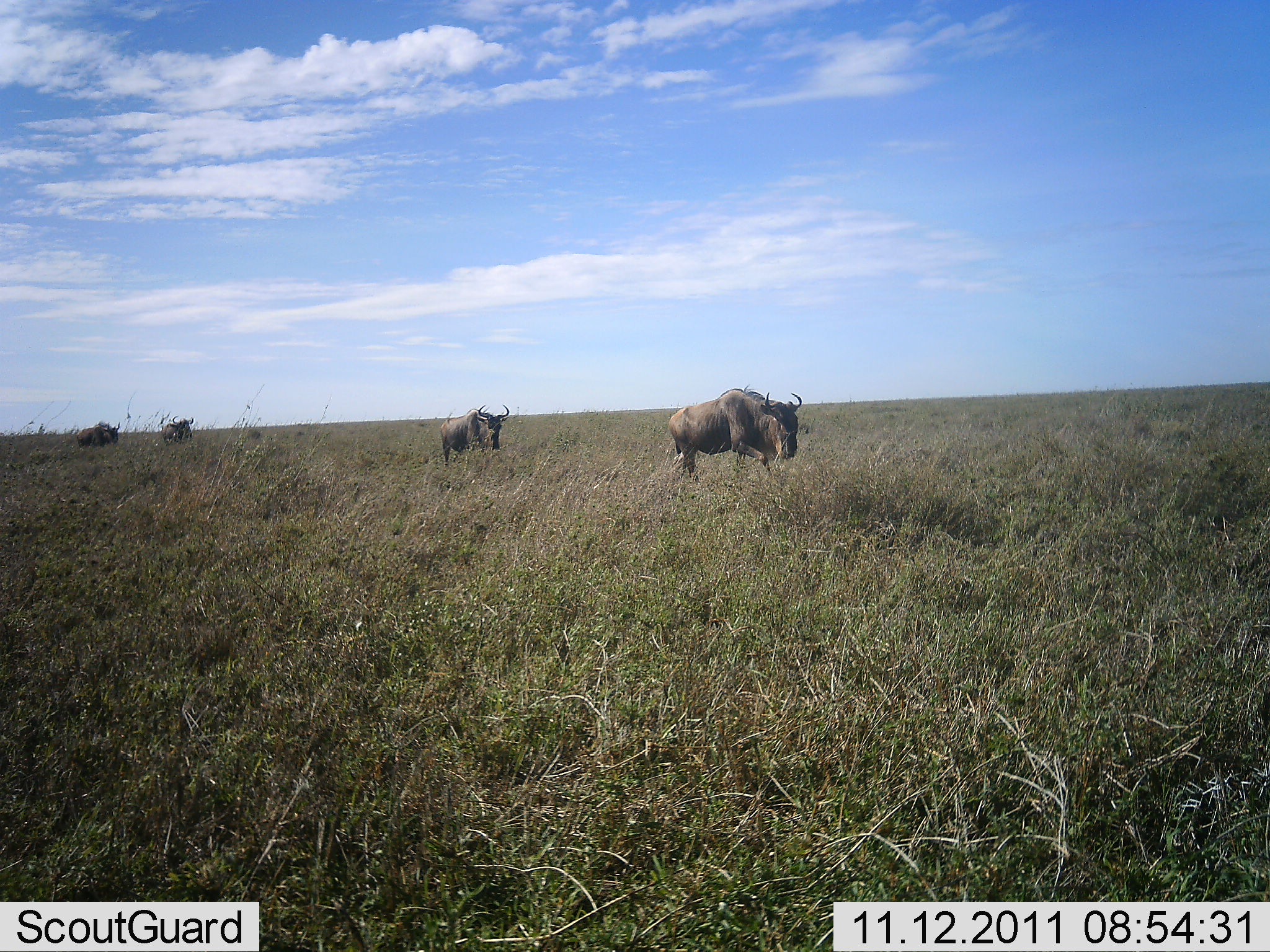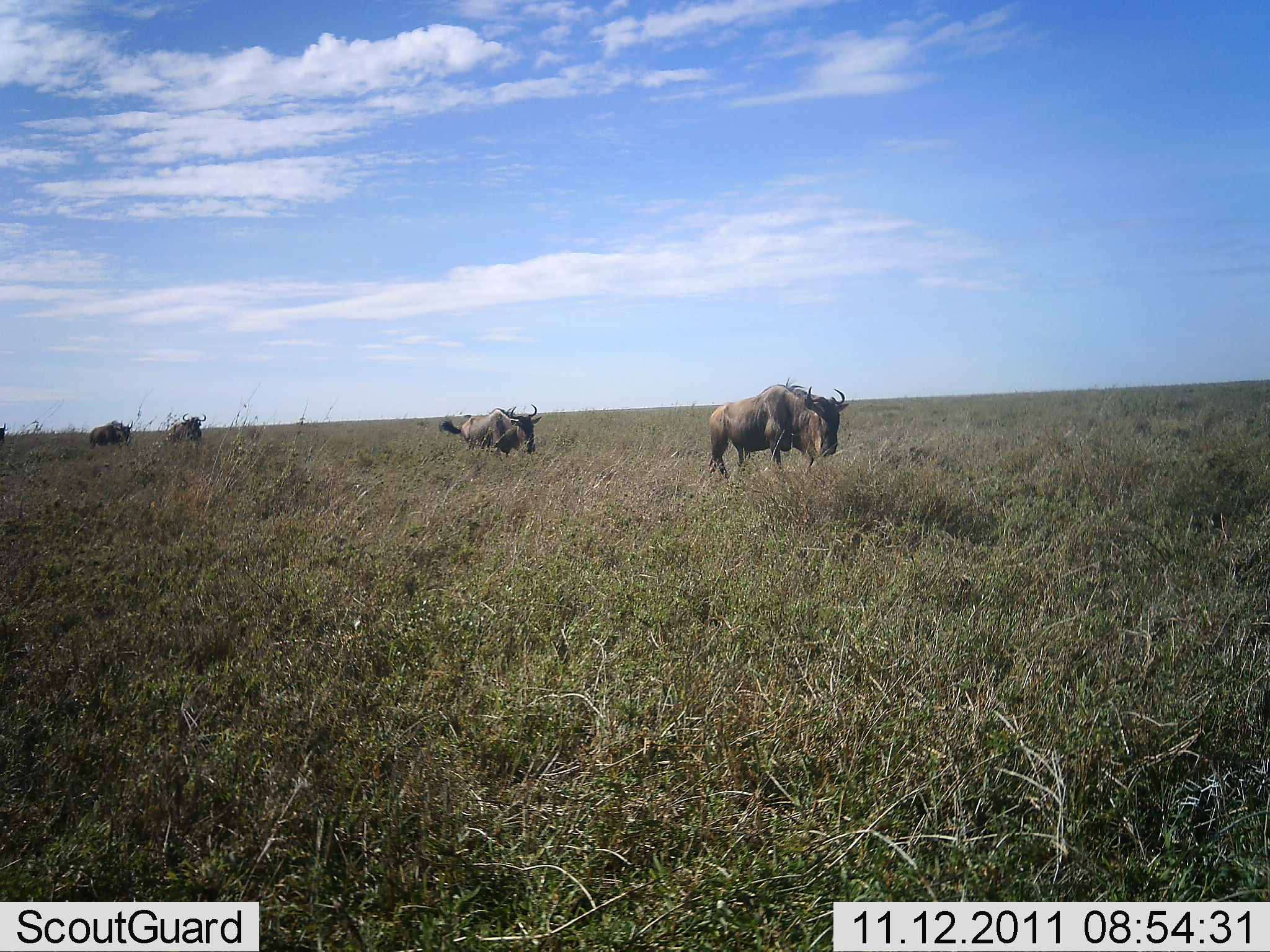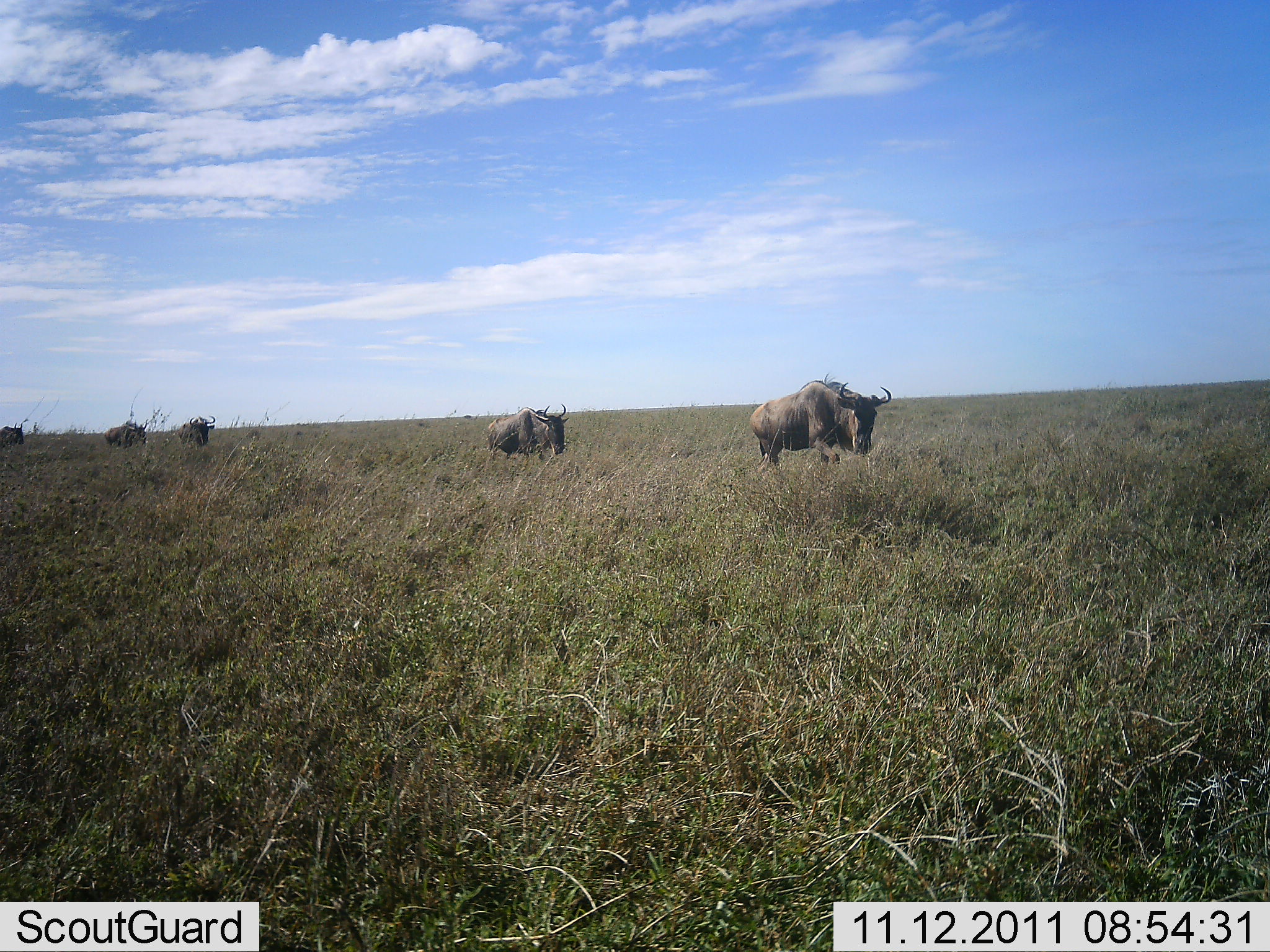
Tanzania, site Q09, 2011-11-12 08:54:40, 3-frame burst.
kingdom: Animalia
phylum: Chordata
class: Mammalia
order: Artiodactyla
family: Bovidae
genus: Connochaetes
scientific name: Connochaetes taurinus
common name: blue wildebeest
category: wildebeest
Wildebeest (blue wildebeest) (Connochaetes taurinus), count 5. Behavior (volunteer vote fractions): standing 0%, resting 0%, moving 100%, interacting 0%. Young present (vote fraction): 0%. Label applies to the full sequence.